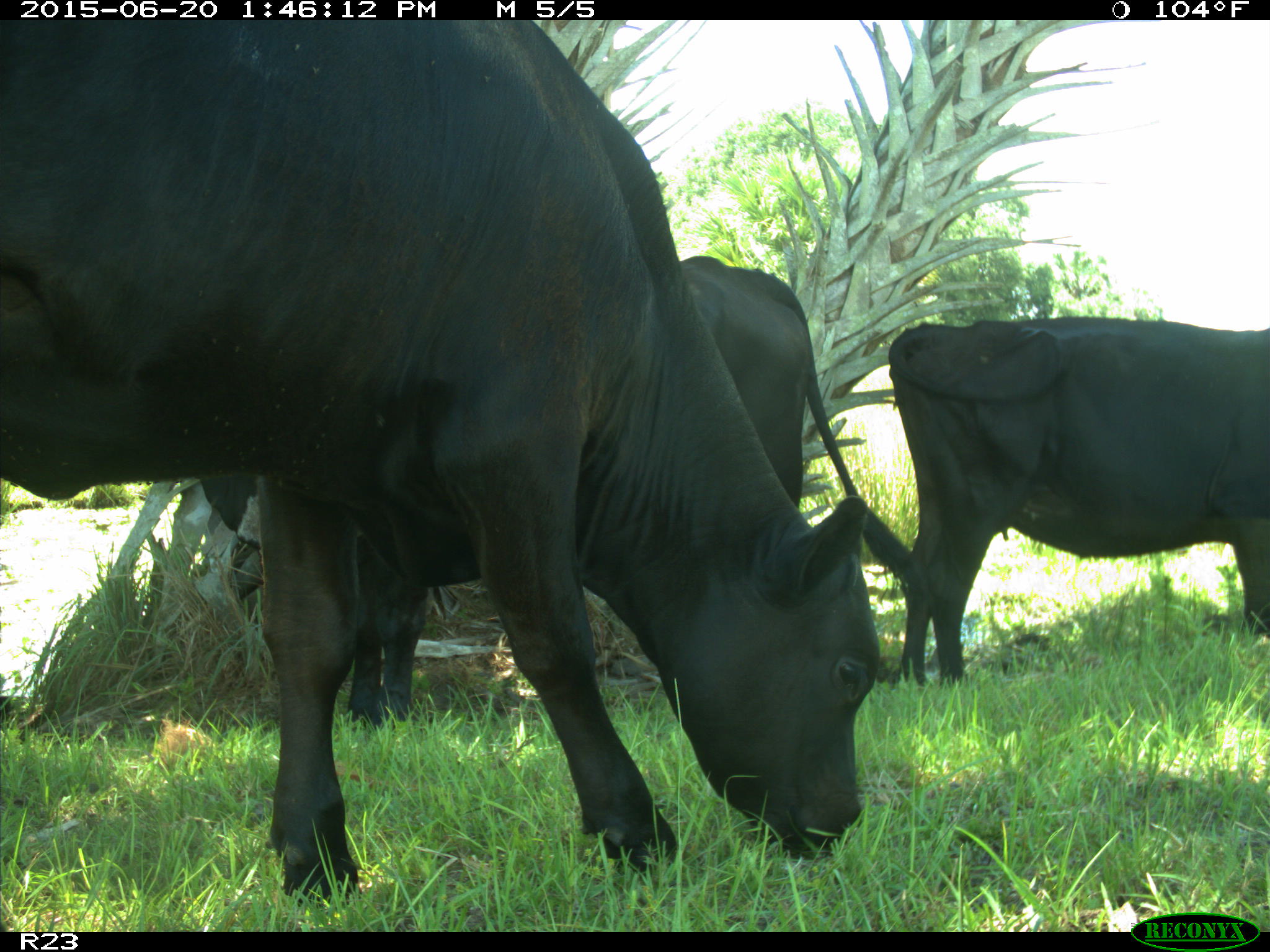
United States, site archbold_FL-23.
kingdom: Animalia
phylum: Chordata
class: Mammalia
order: Artiodactyla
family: Bovidae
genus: Bos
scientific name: Bos taurus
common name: domestic cow